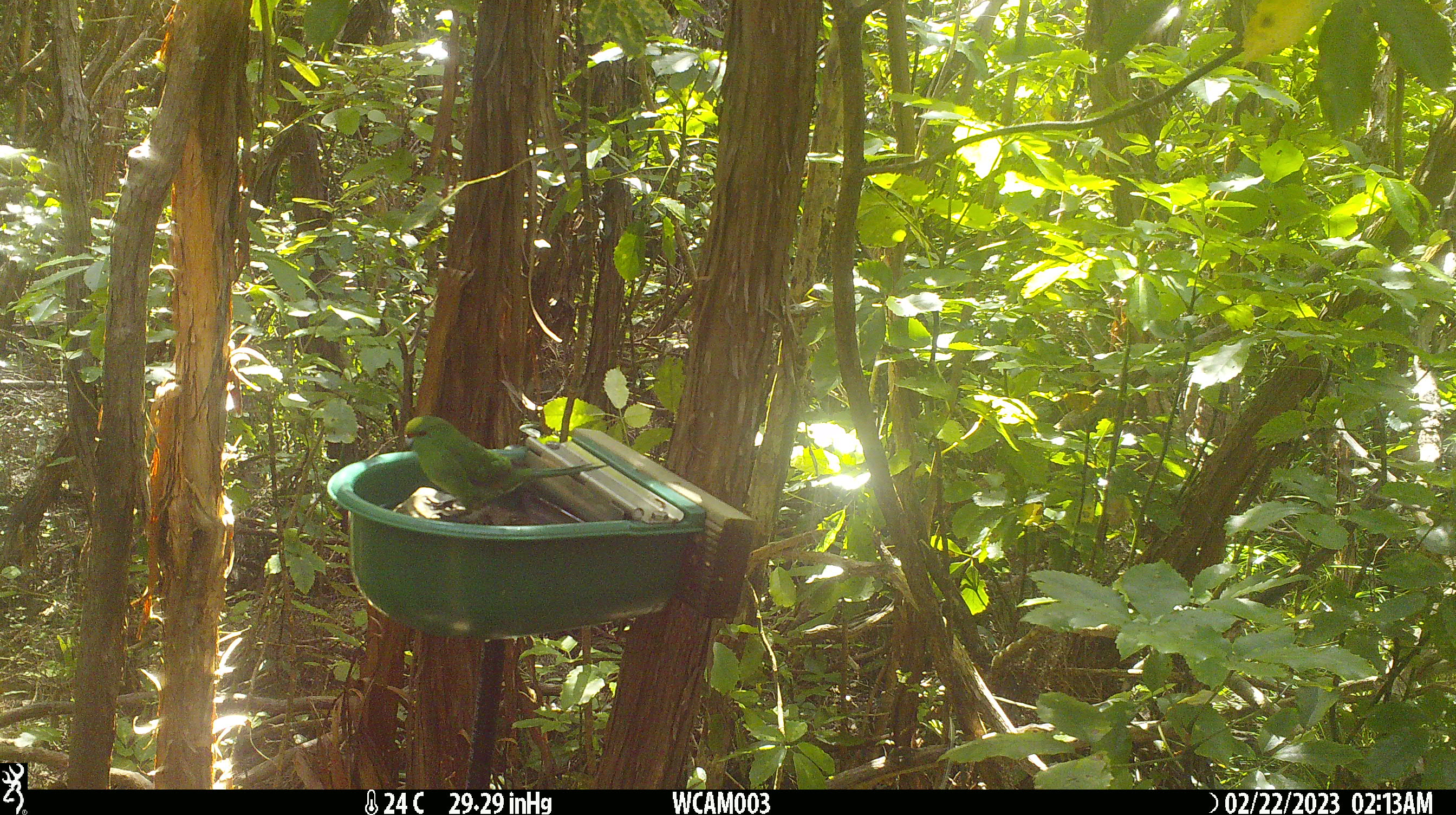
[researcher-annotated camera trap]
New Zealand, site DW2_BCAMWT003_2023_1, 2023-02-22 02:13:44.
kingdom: Animalia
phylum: Chordata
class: Aves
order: Psittaciformes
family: Psittaculidae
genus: Cyanoramphus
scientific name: Cyanoramphus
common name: parakeet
Parakeet (Cyanoramphus).